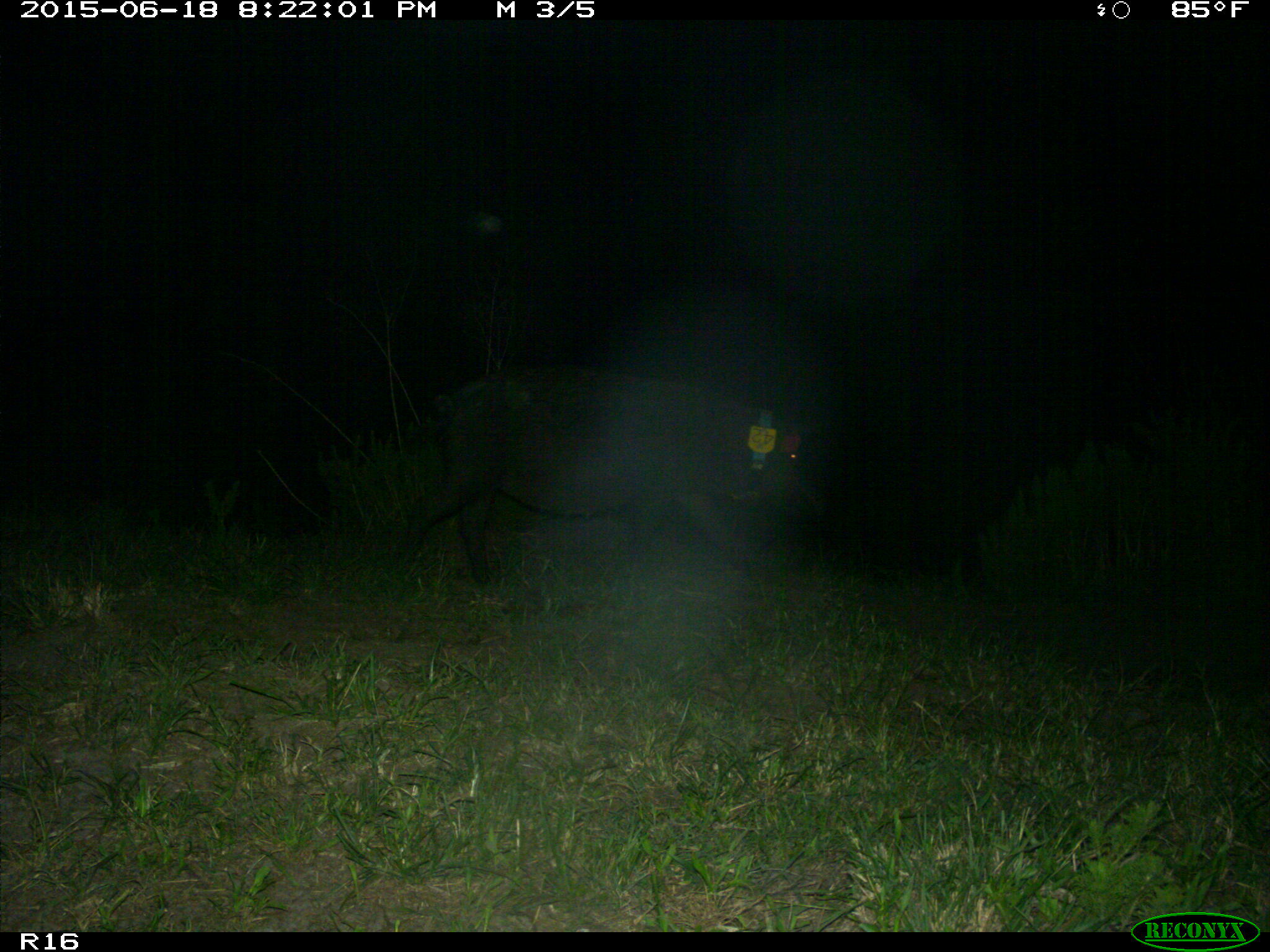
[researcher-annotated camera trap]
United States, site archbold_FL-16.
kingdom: Animalia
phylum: Chordata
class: Mammalia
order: Artiodactyla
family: Suidae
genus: Sus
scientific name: Sus scrofa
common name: wild boar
Sus scrofa (wild boar).